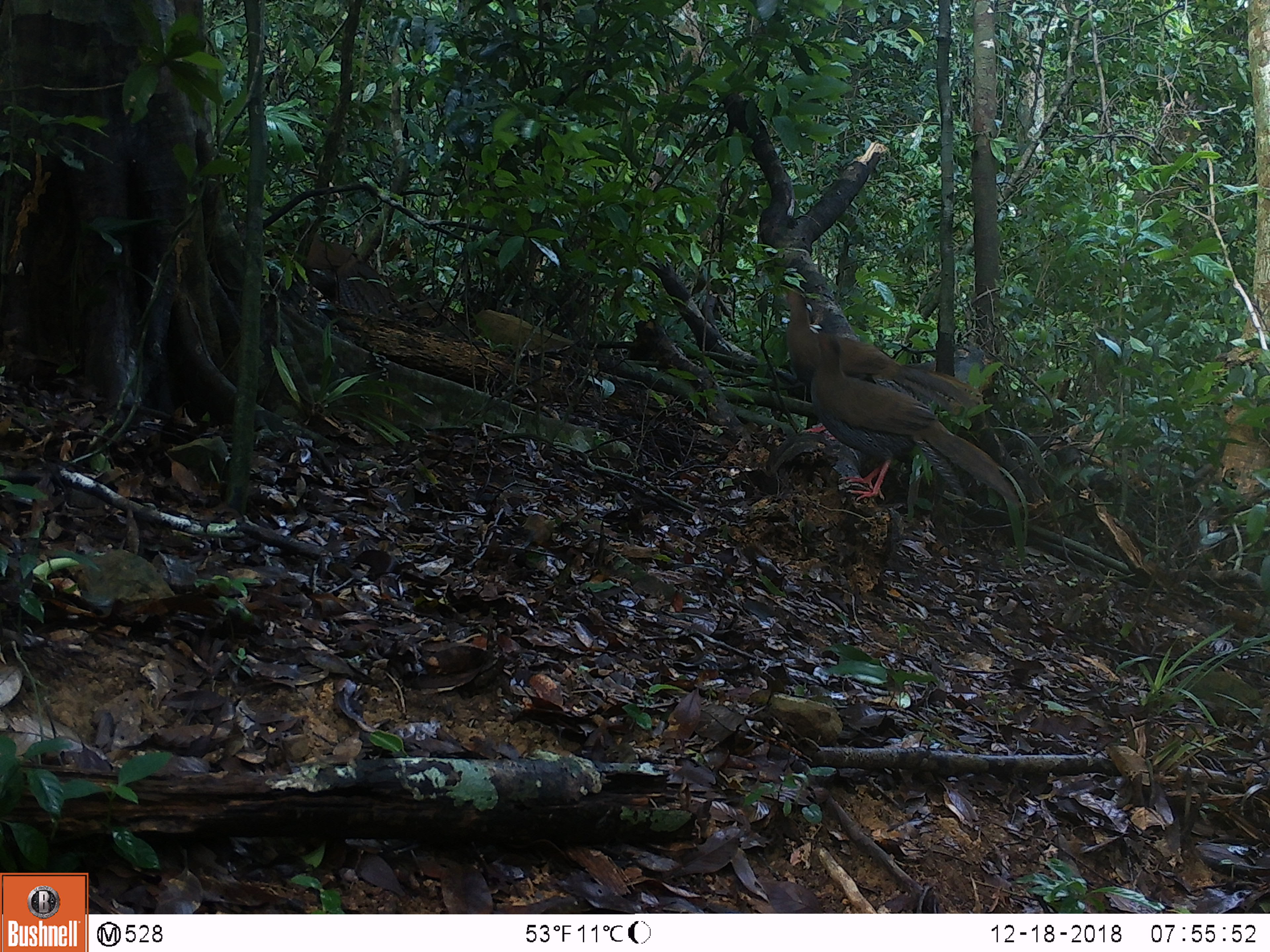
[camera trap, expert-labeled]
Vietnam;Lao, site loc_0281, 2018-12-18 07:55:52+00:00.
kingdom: Animalia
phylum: Chordata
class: Aves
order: Galliformes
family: Phasianidae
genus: Lophura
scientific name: Lophura nycthemera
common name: silver pheasant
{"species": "silver pheasant (Lophura nycthemera)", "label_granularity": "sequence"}